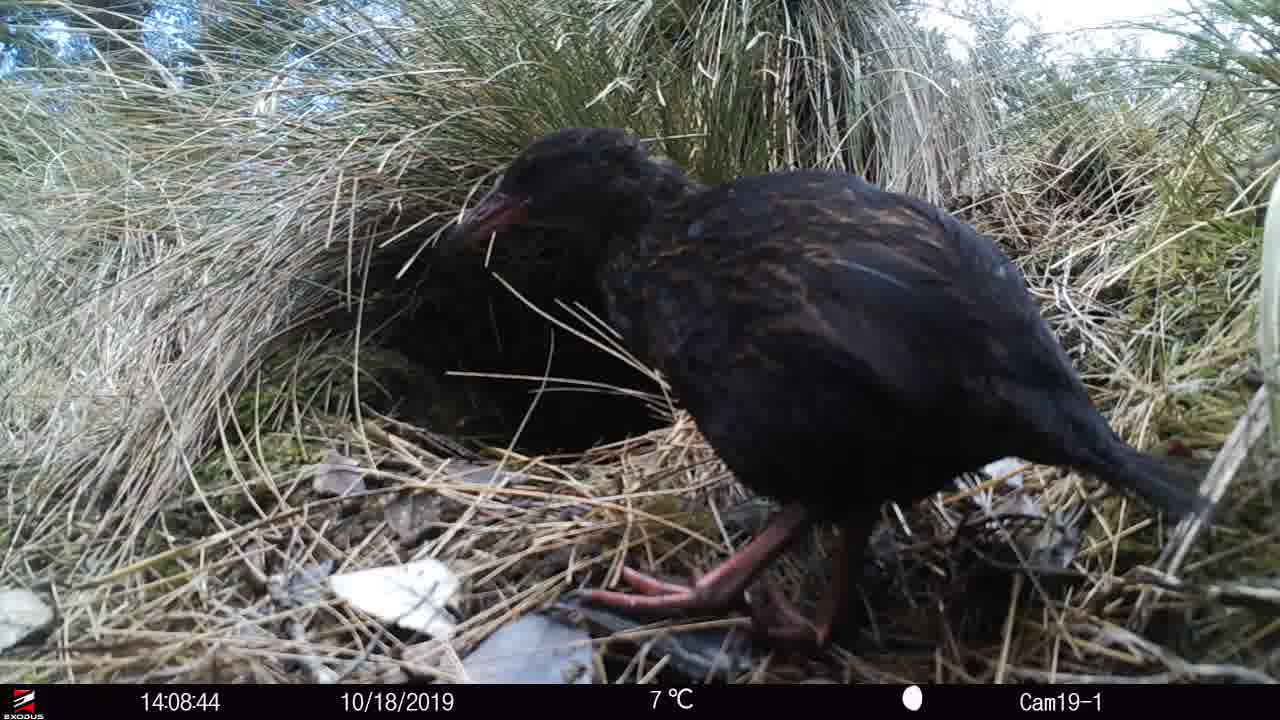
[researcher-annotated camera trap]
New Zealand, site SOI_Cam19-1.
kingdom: Animalia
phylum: Chordata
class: Aves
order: Gruiformes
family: Rallidae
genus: Gallirallus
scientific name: Gallirallus australis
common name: weka